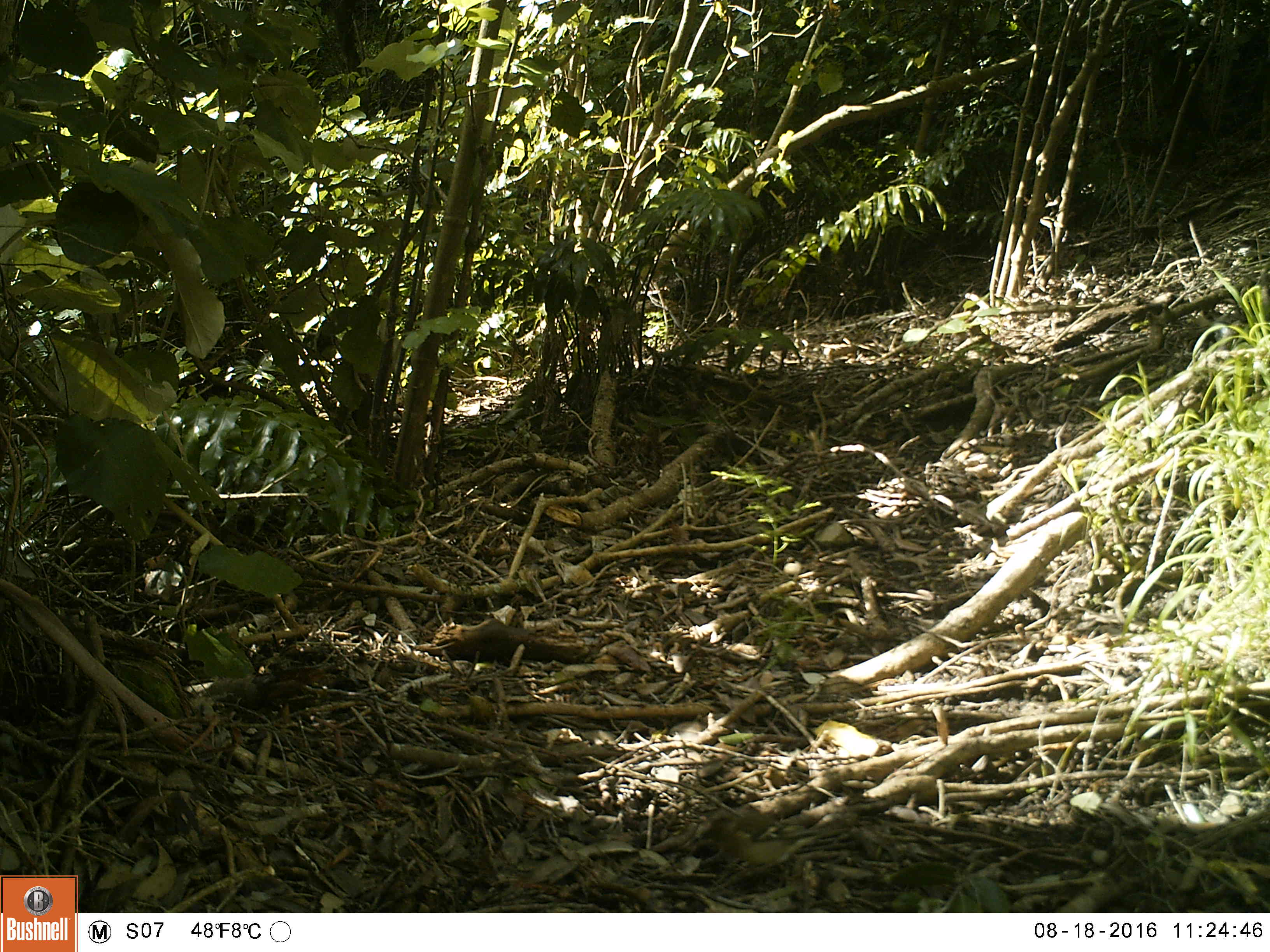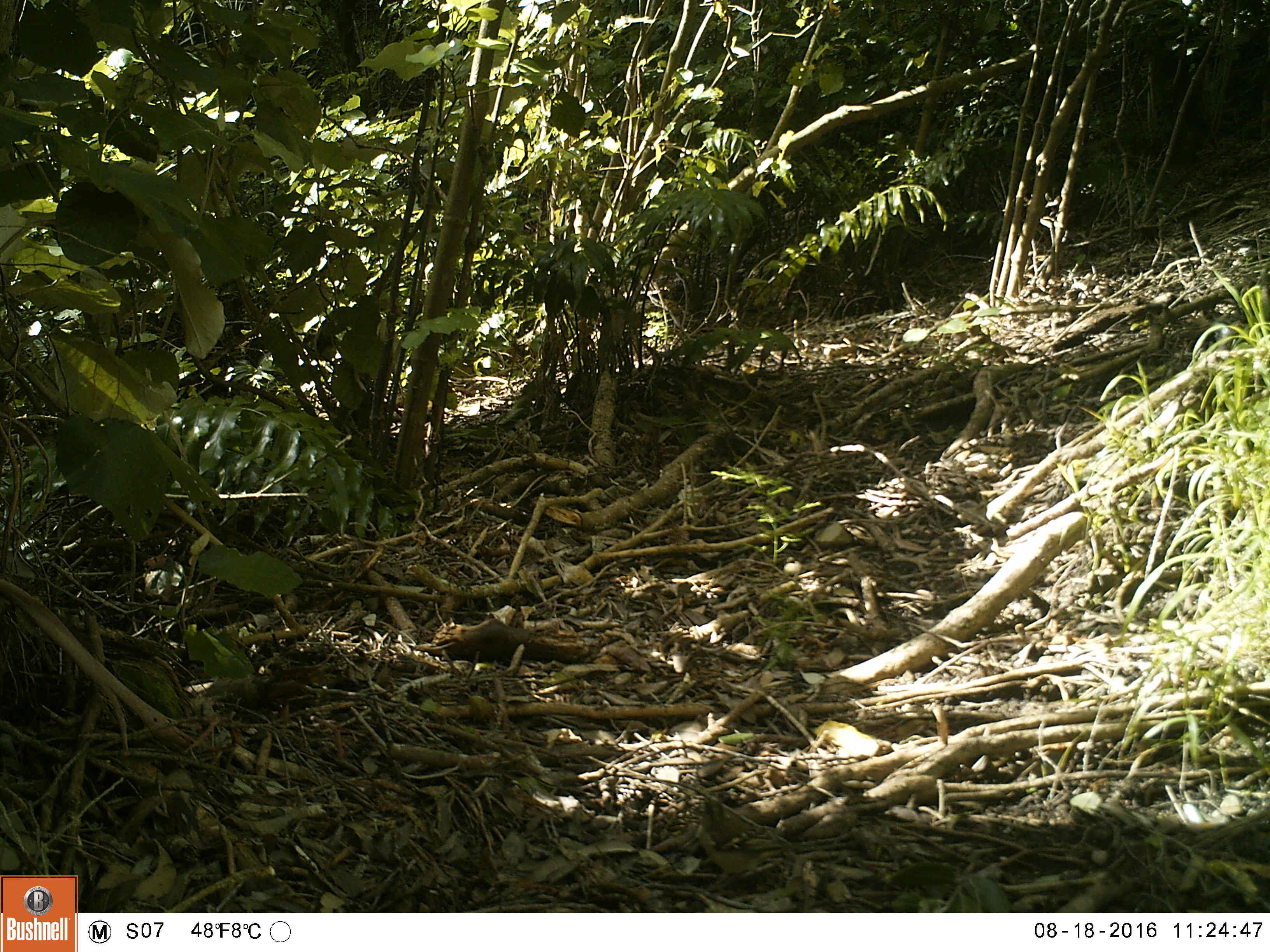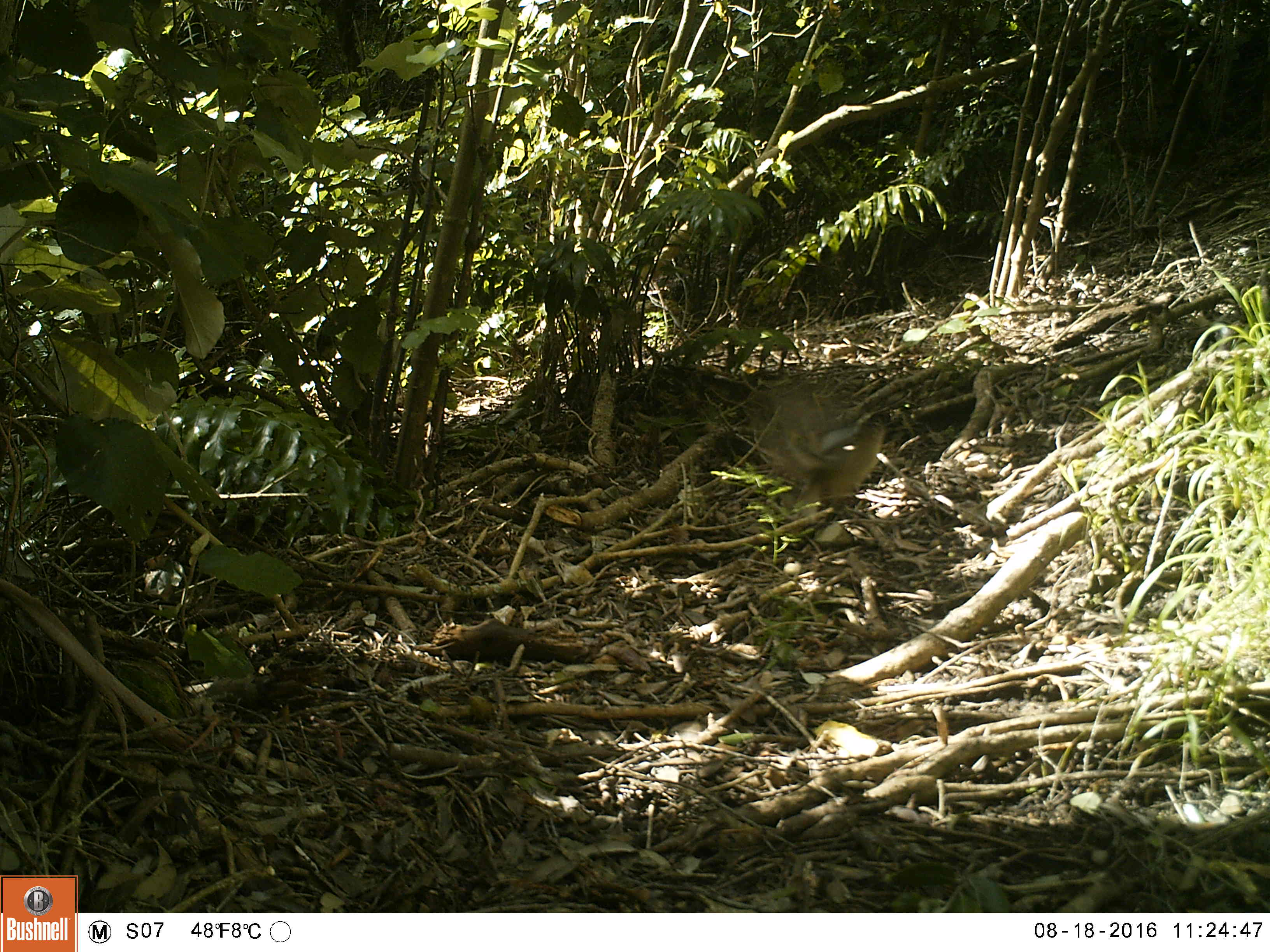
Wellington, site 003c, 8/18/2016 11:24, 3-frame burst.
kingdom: Animalia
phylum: Chordata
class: Aves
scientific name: Aves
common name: bird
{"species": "bird (Aves)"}